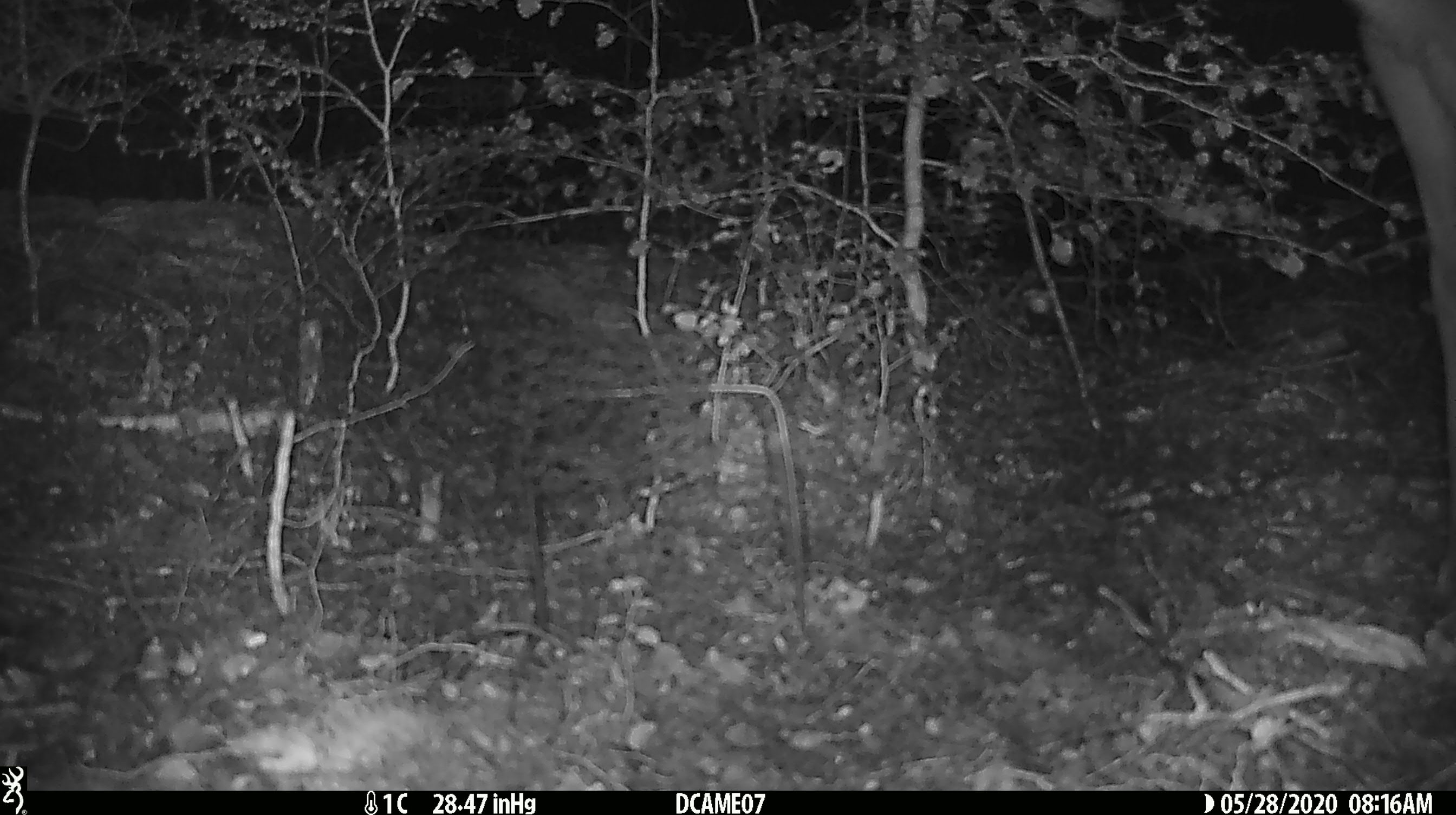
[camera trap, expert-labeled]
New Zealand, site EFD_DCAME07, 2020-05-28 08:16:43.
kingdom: Animalia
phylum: Chordata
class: Mammalia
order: Artiodactyla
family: Cervidae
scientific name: Cervidae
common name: deer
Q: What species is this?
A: Deer (Cervidae).